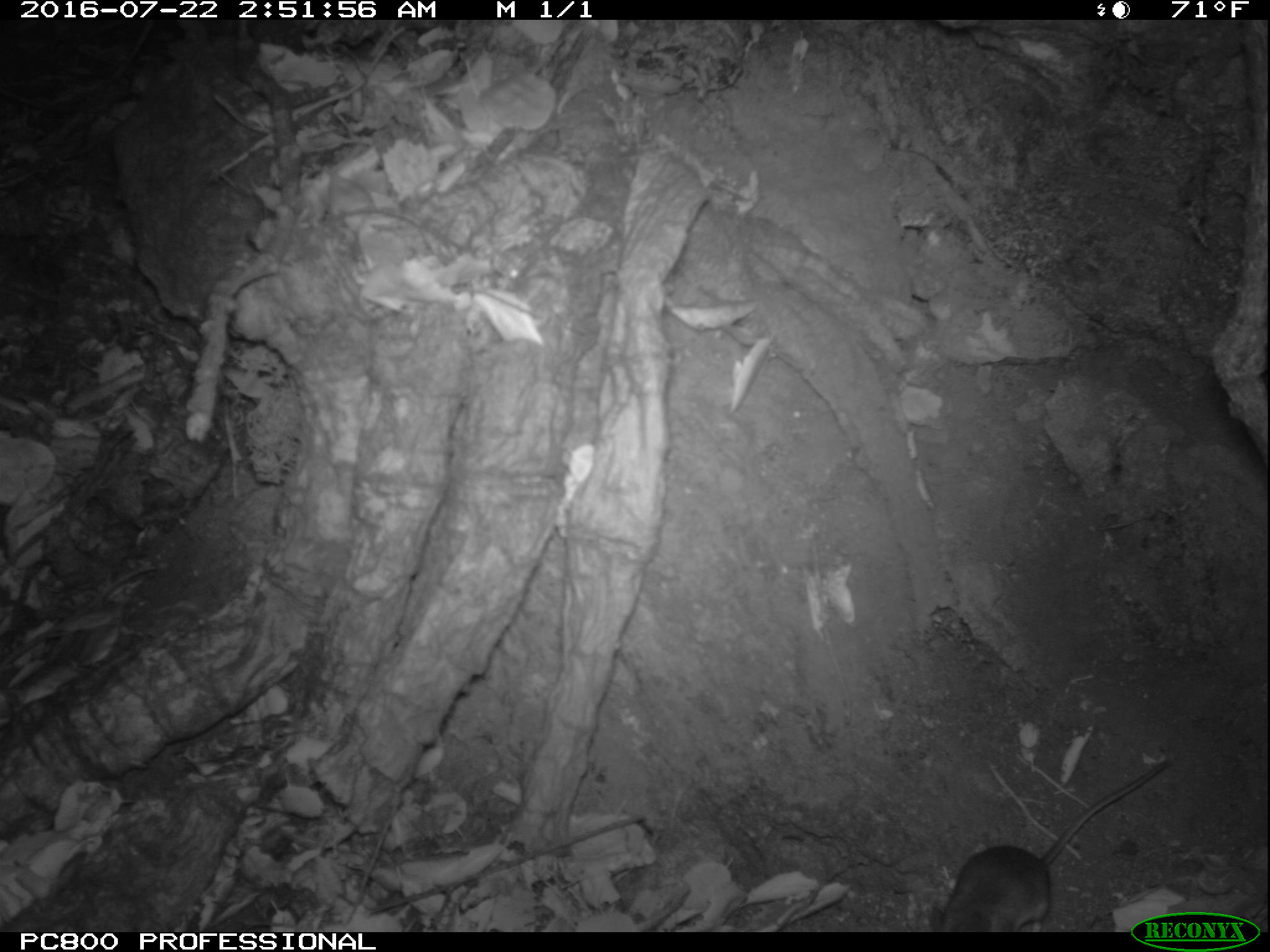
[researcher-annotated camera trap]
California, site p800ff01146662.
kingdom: Animalia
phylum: Chordata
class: Mammalia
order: Rodentia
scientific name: Rodentia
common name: rodent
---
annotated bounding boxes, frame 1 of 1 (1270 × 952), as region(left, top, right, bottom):
rodent: region(929, 754, 1171, 933)